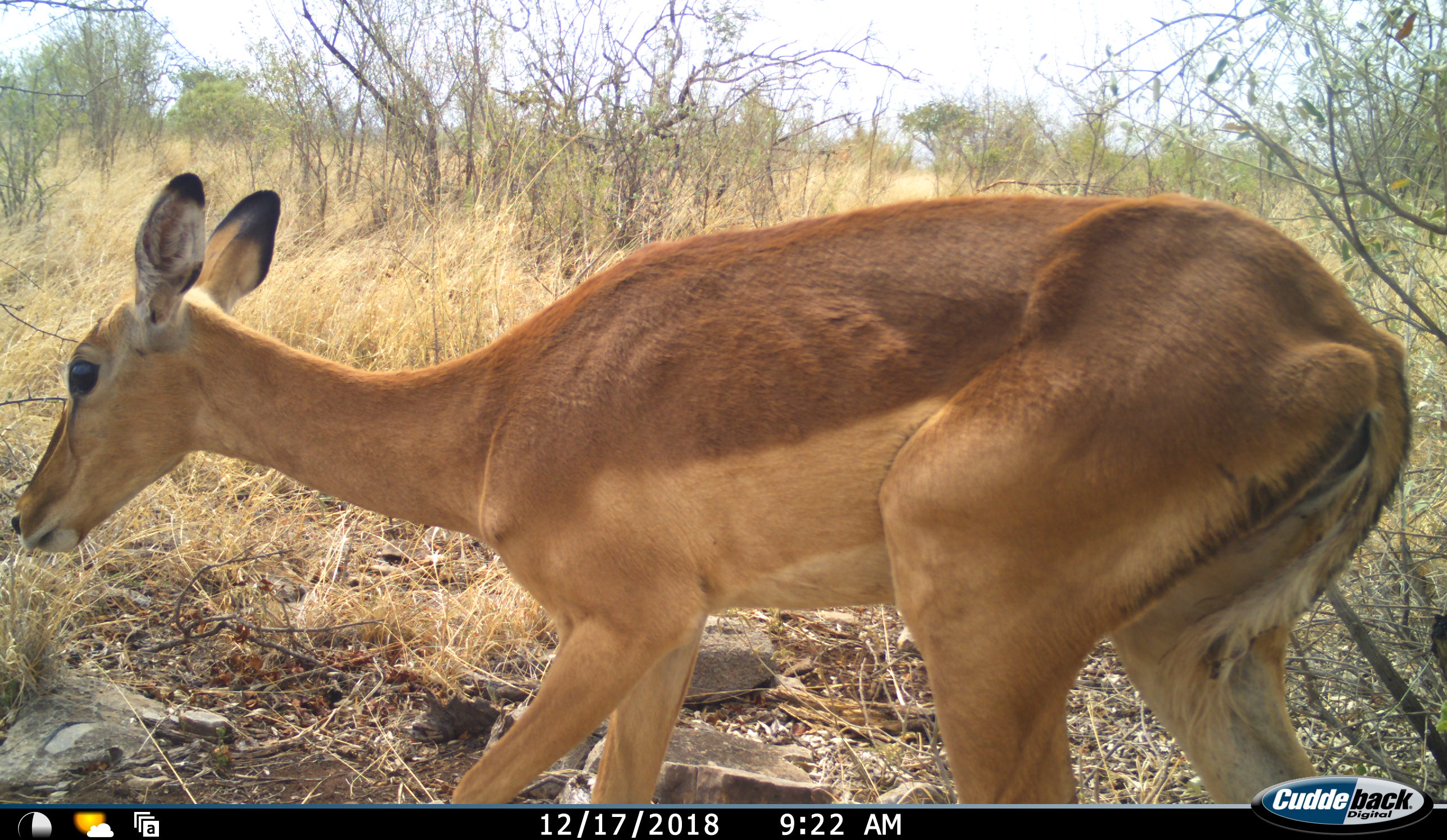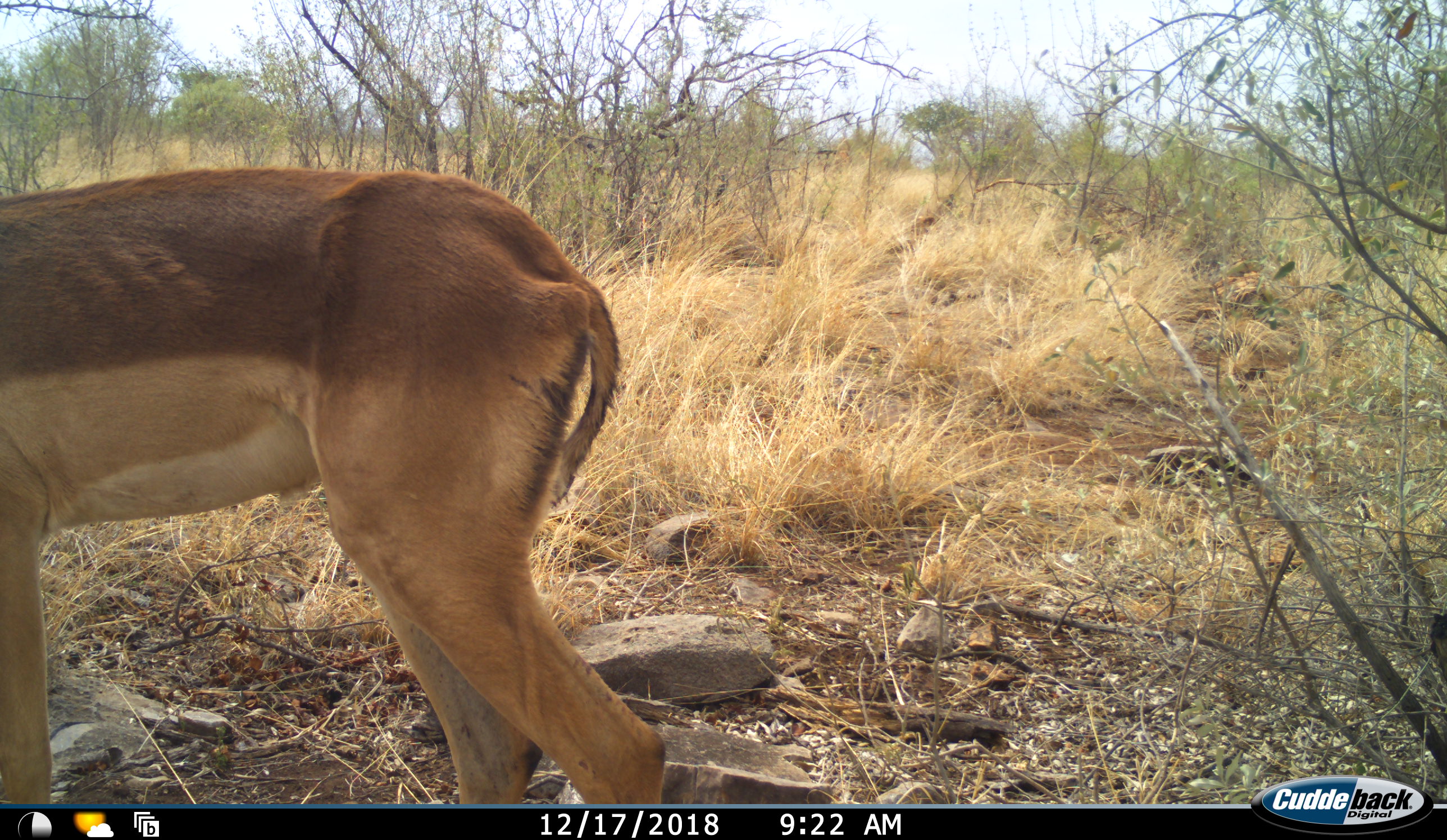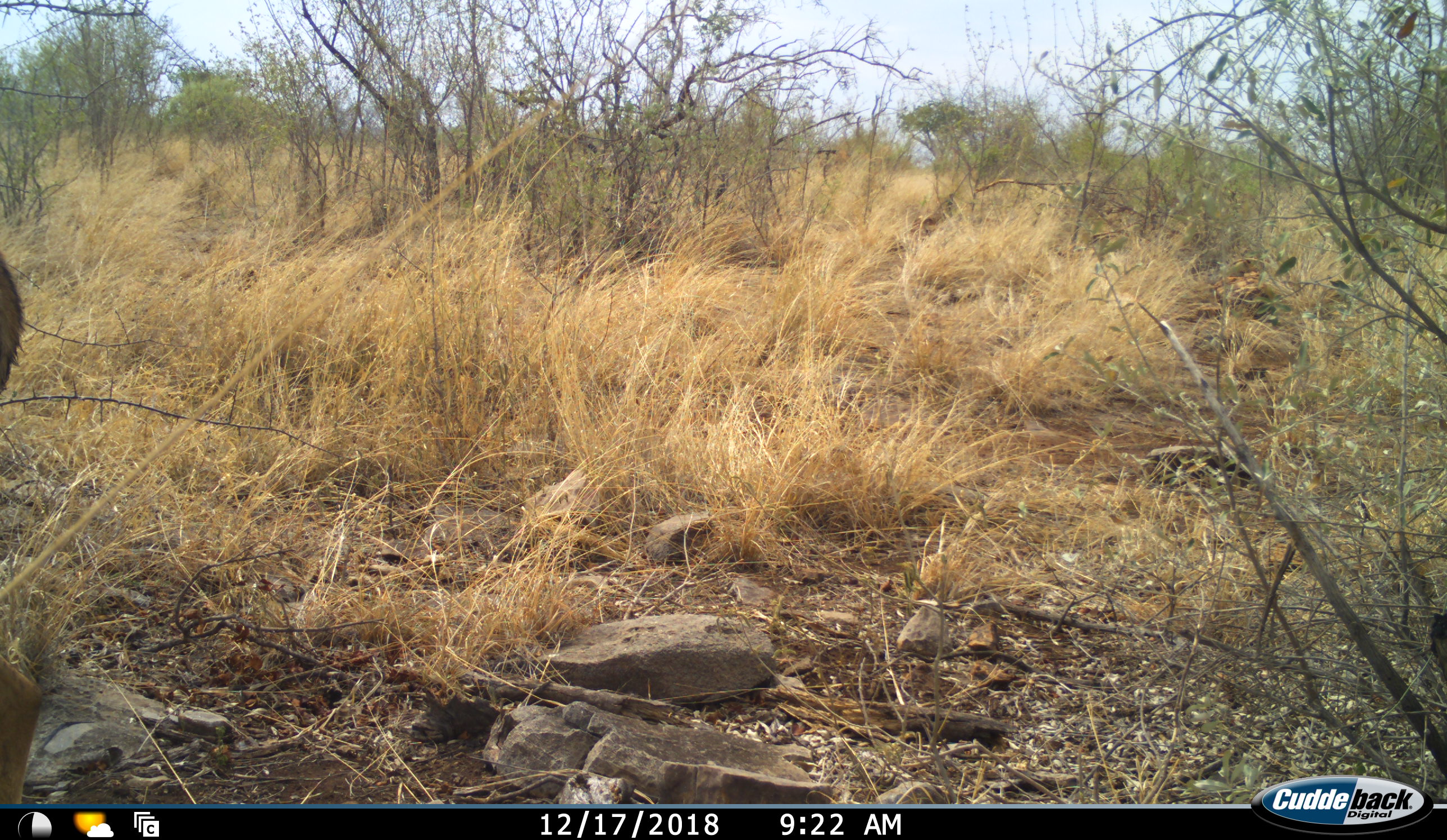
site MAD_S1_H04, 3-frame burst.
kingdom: Animalia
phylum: Chordata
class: Mammalia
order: Artiodactyla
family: Bovidae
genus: Aepyceros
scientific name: Aepyceros melampus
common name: impala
Impala (Aepyceros melampus), count 1. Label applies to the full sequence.